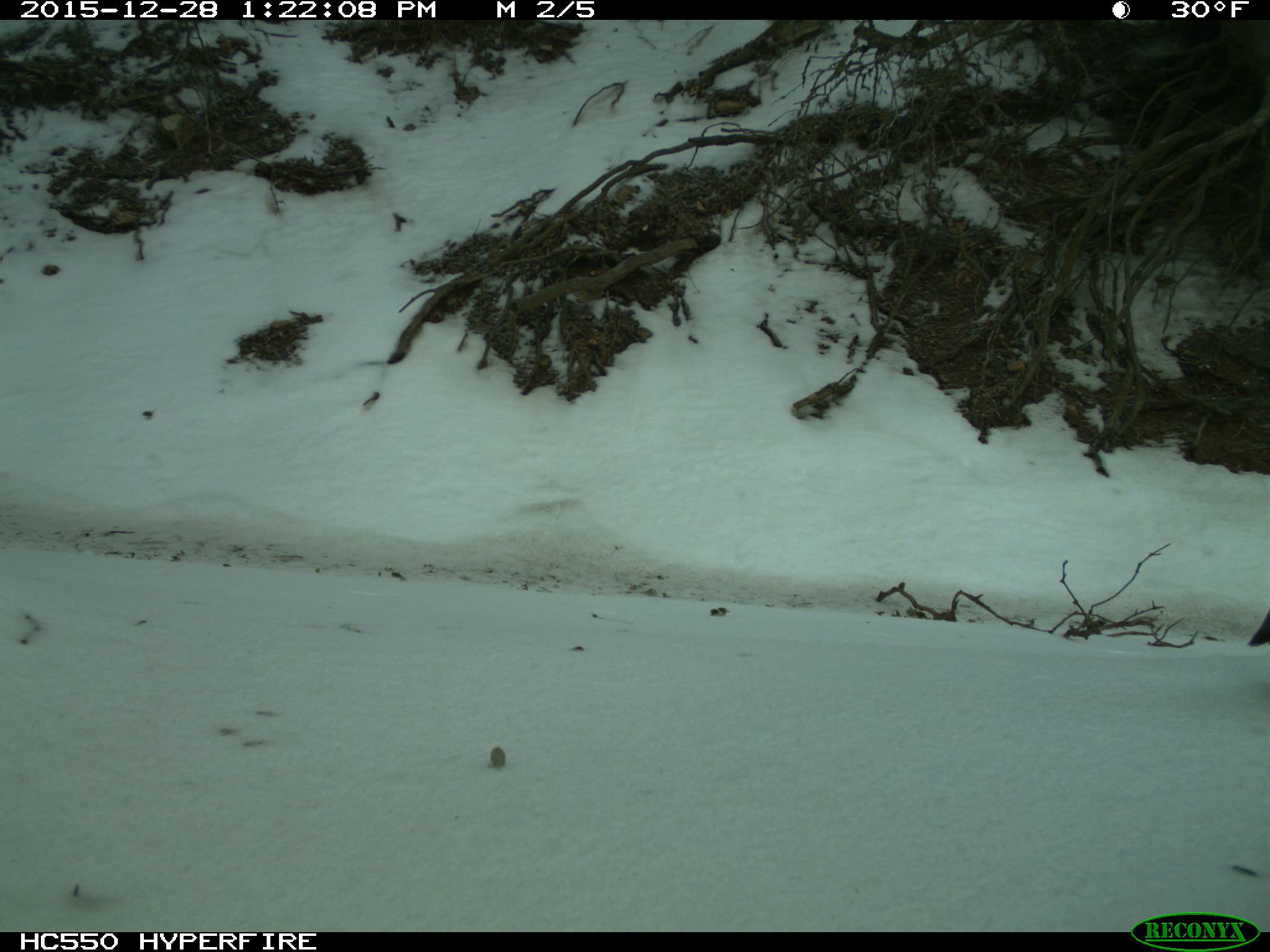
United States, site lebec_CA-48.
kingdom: Animalia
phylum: Chordata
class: Aves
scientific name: Aves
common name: birds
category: unidentified bird